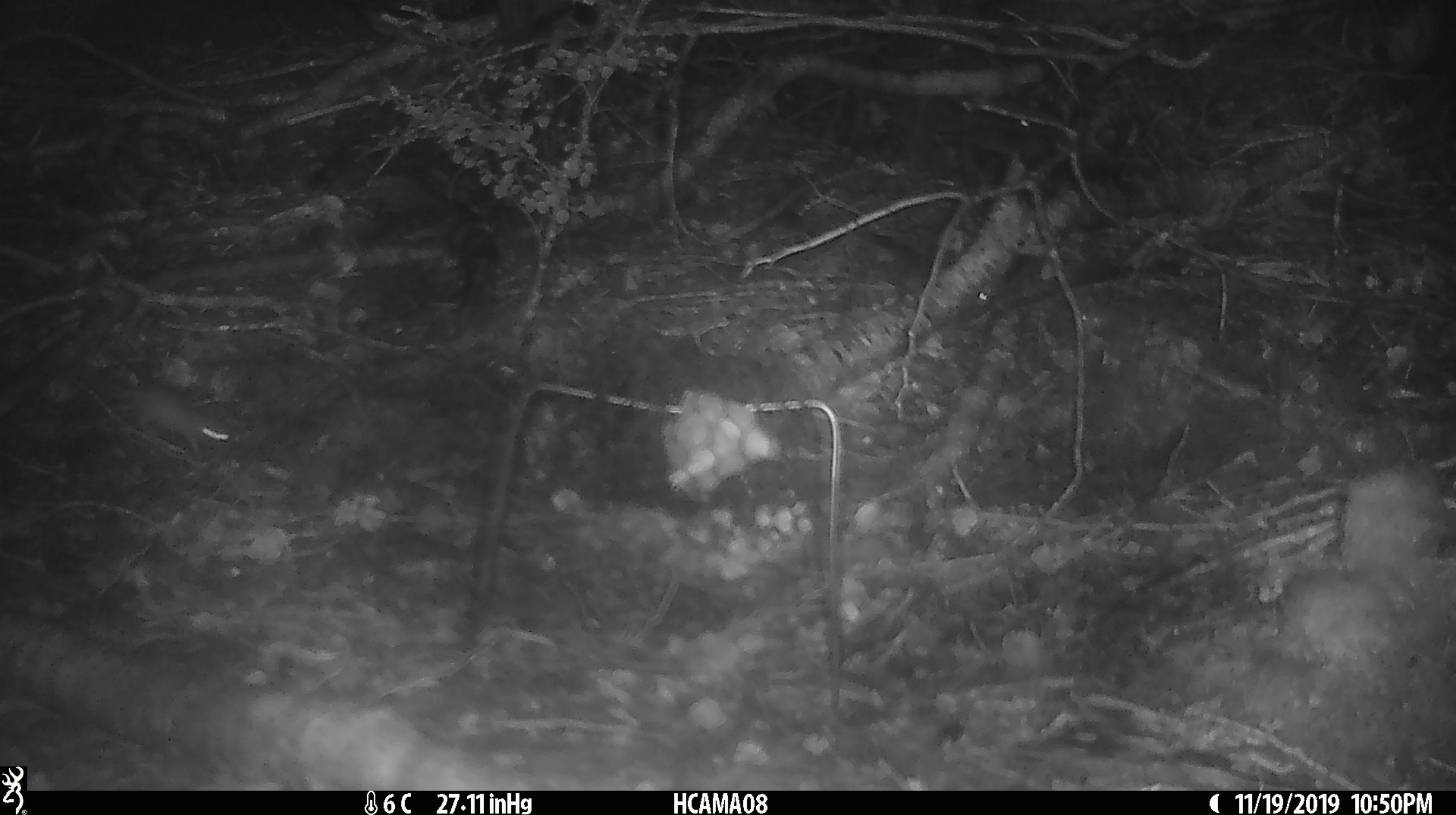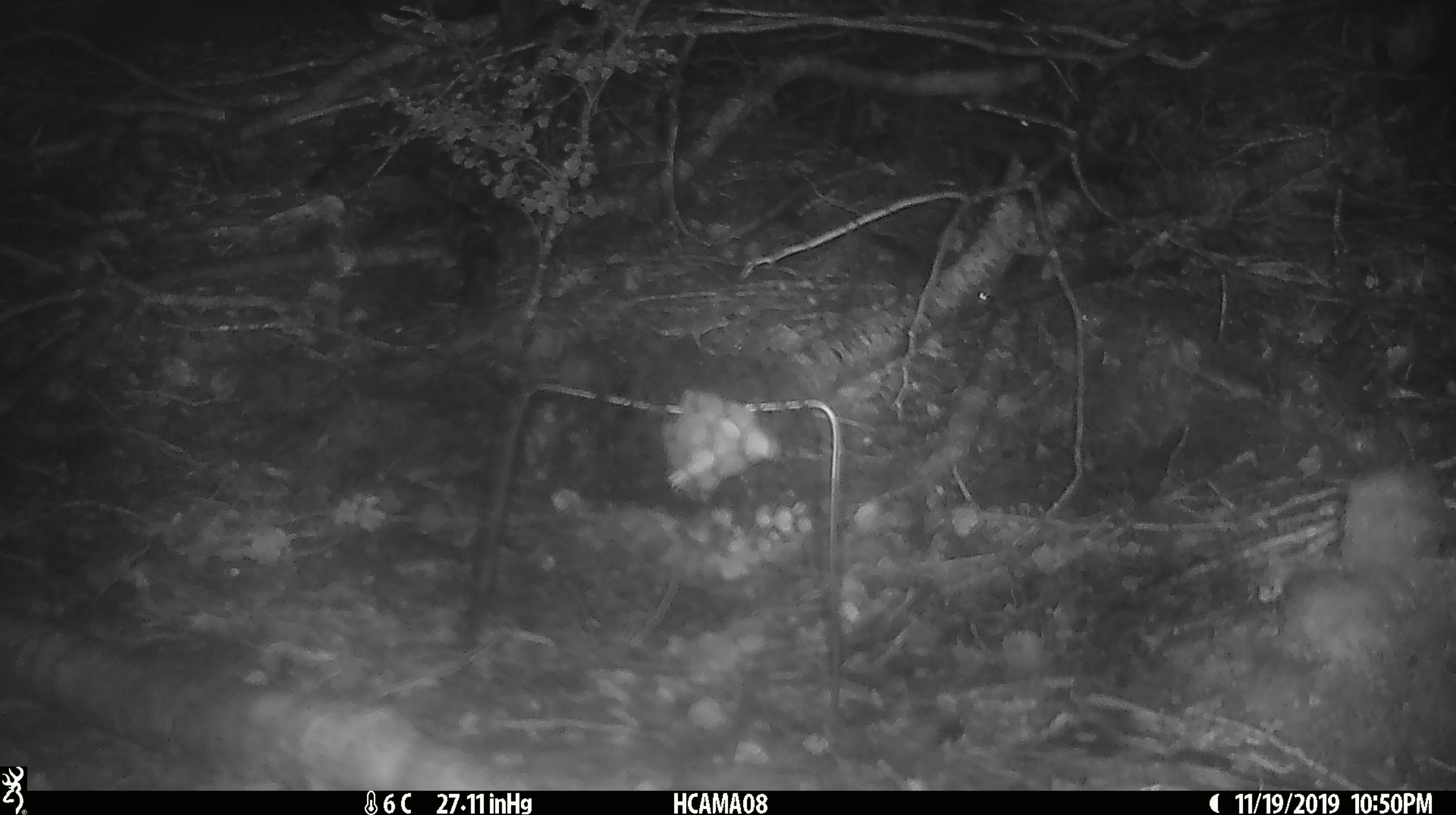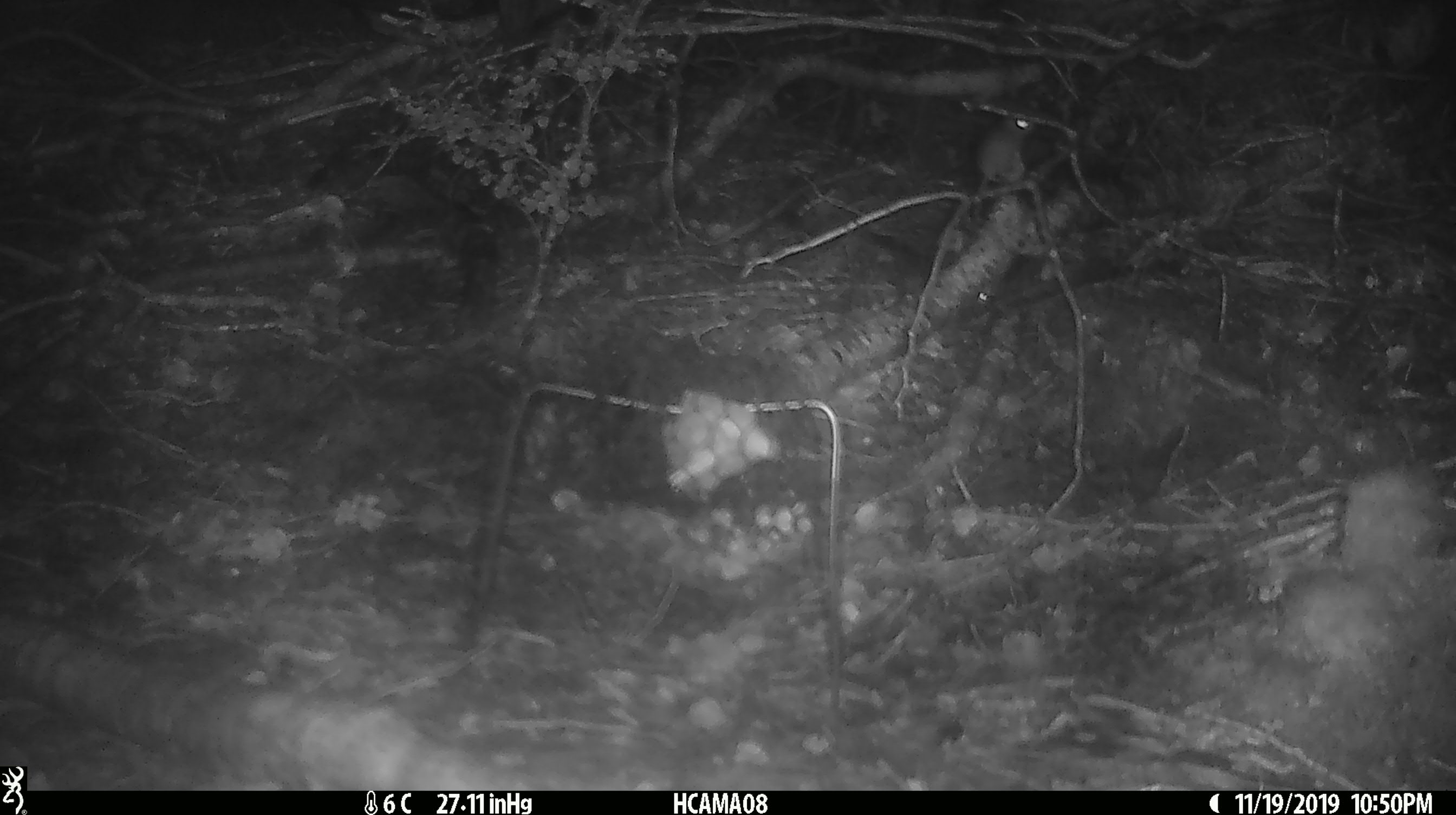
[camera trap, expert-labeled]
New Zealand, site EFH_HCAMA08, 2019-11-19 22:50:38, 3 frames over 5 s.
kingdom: Animalia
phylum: Chordata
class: Mammalia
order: Rodentia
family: Muridae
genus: Mus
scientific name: Mus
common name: mouse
Mouse (Mus).